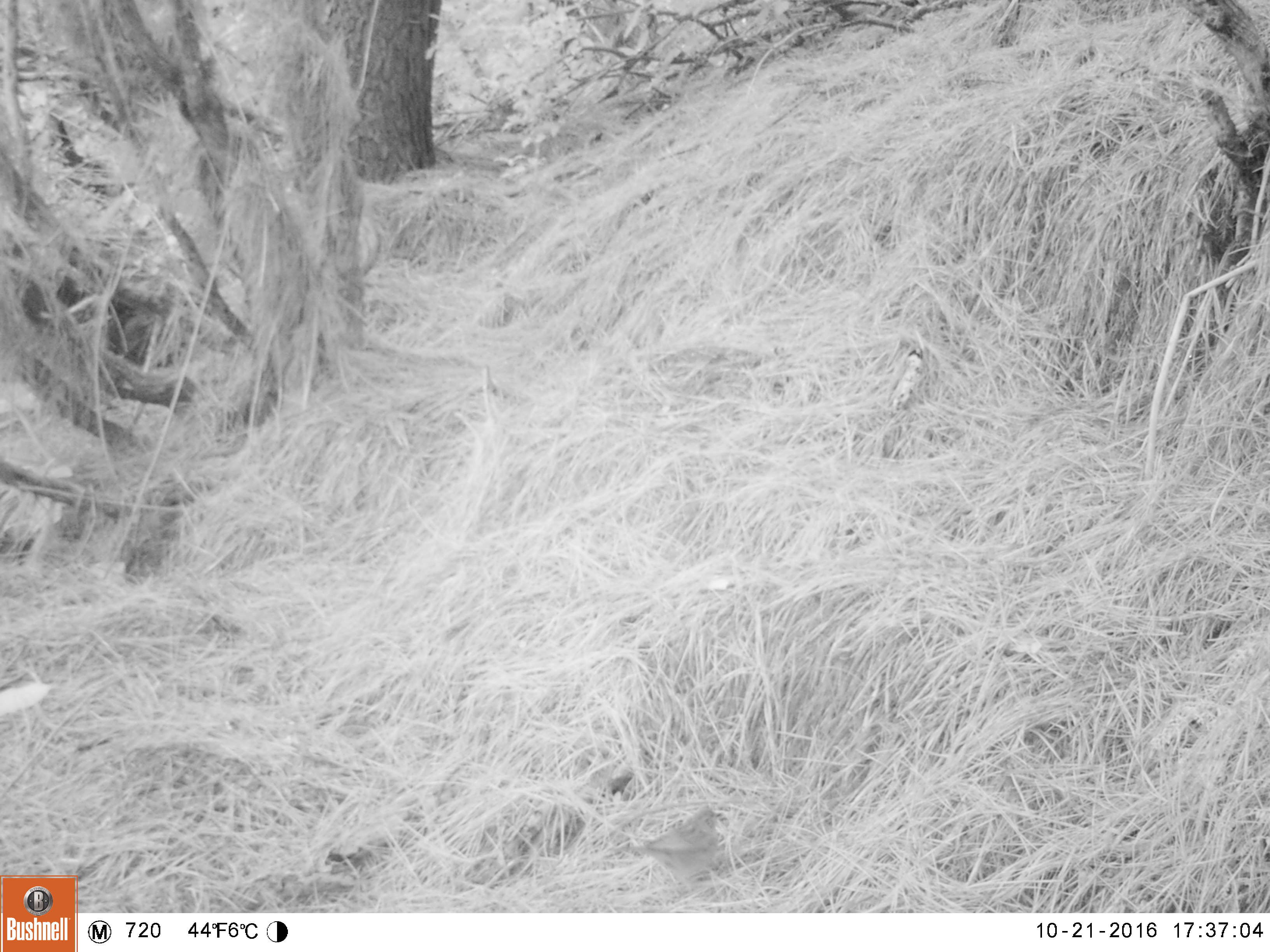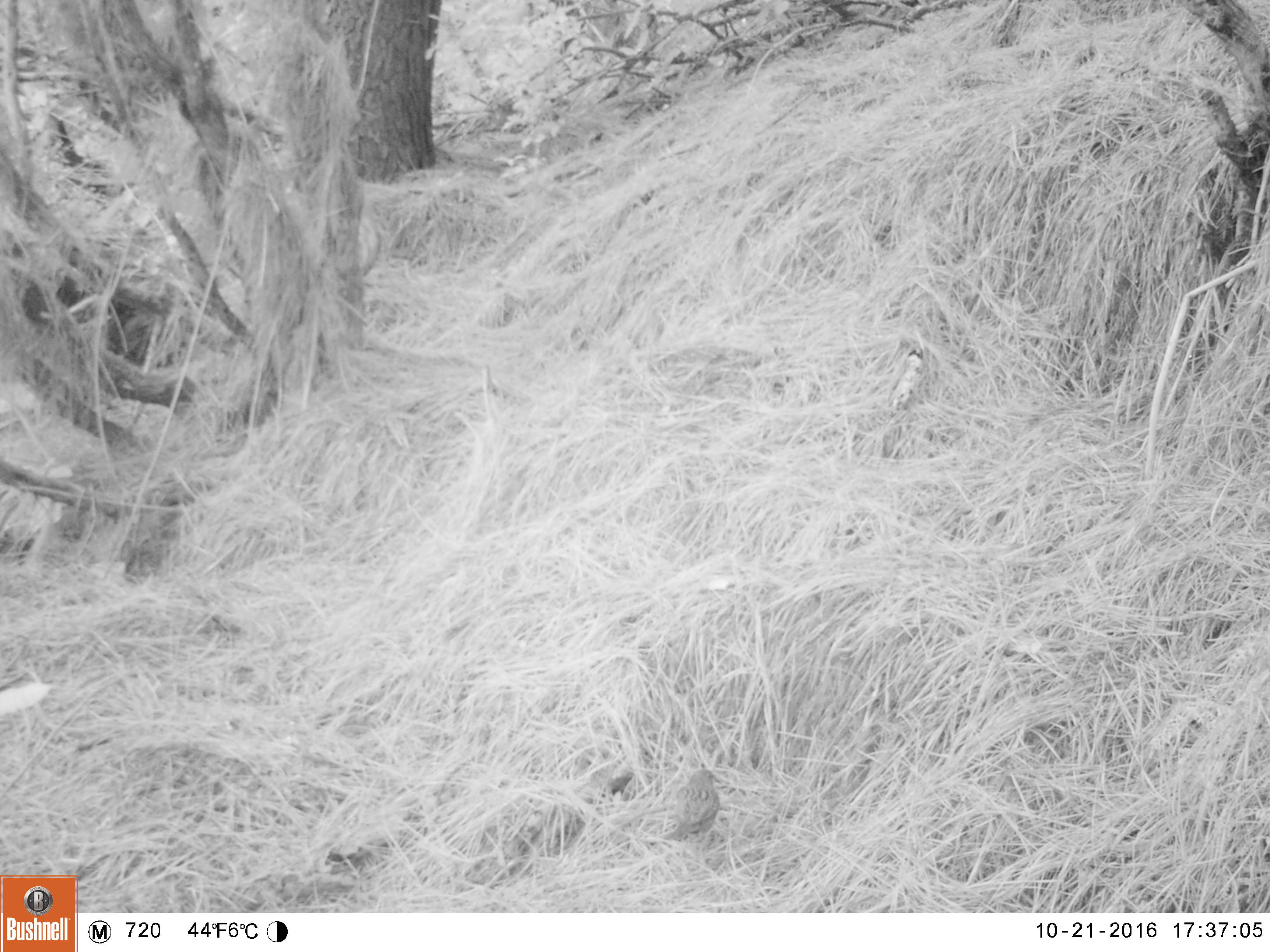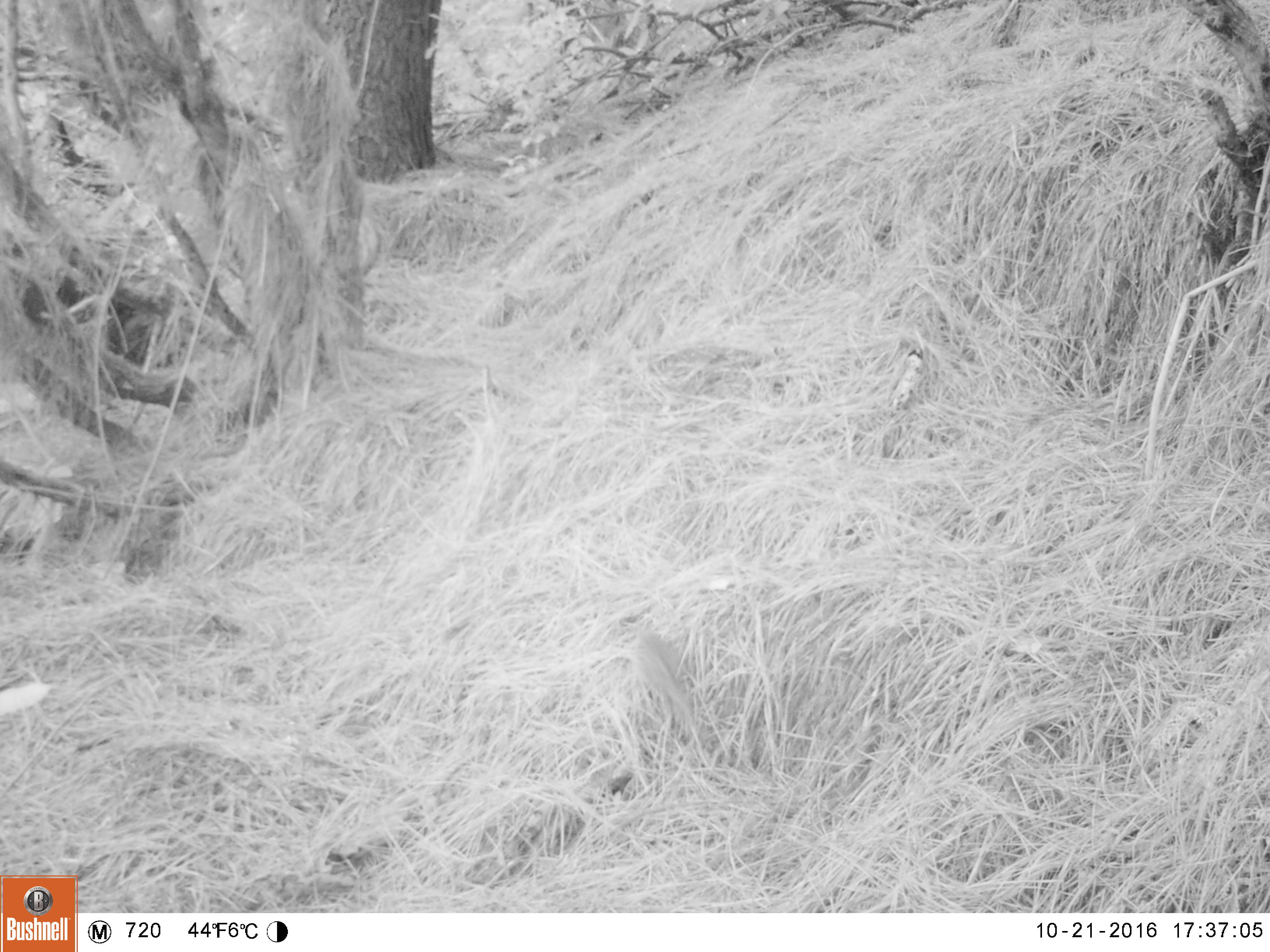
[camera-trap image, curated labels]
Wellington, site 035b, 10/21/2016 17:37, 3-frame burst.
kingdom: Animalia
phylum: Chordata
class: Aves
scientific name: Aves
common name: bird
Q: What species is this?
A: Bird (Aves).